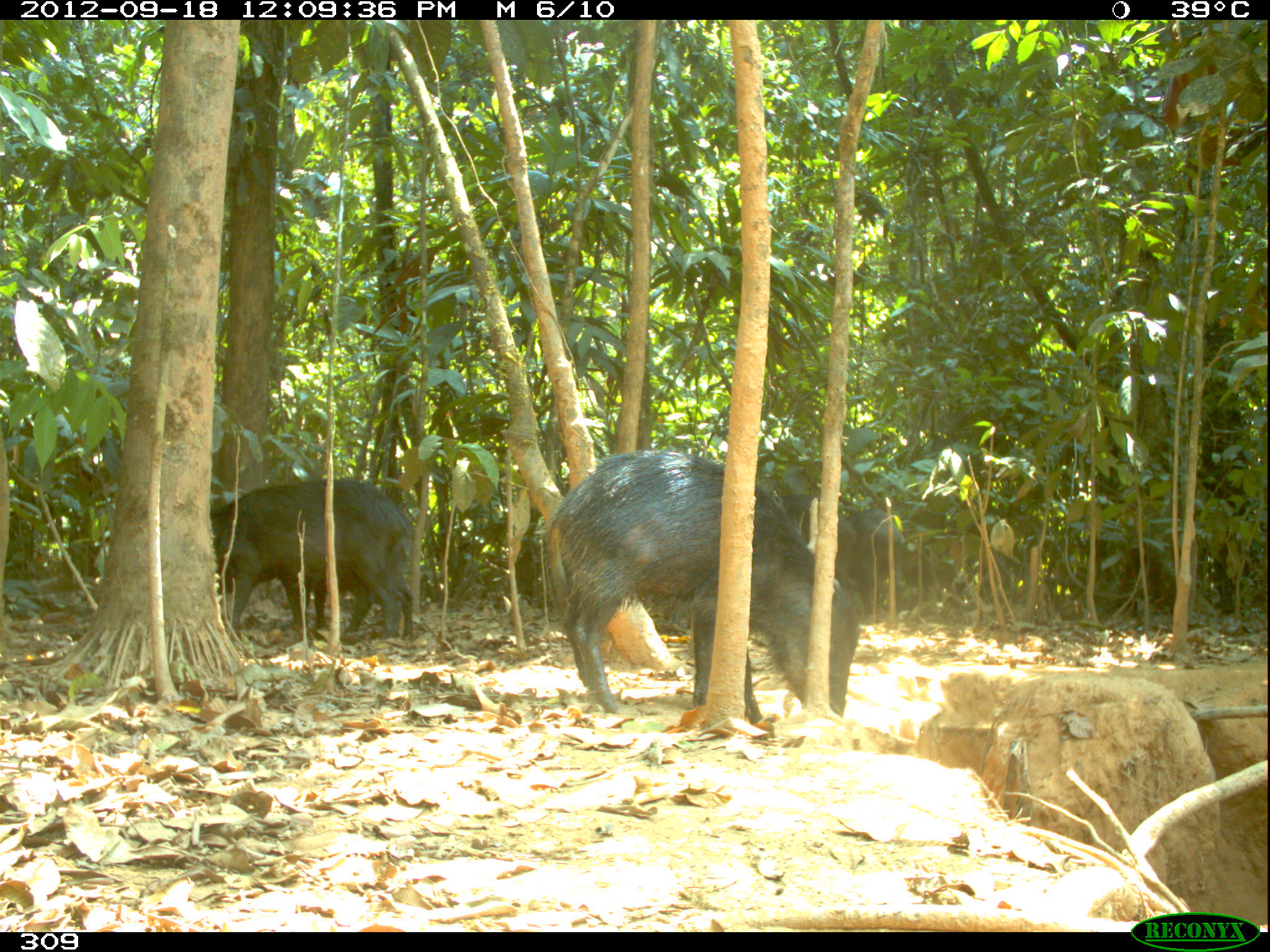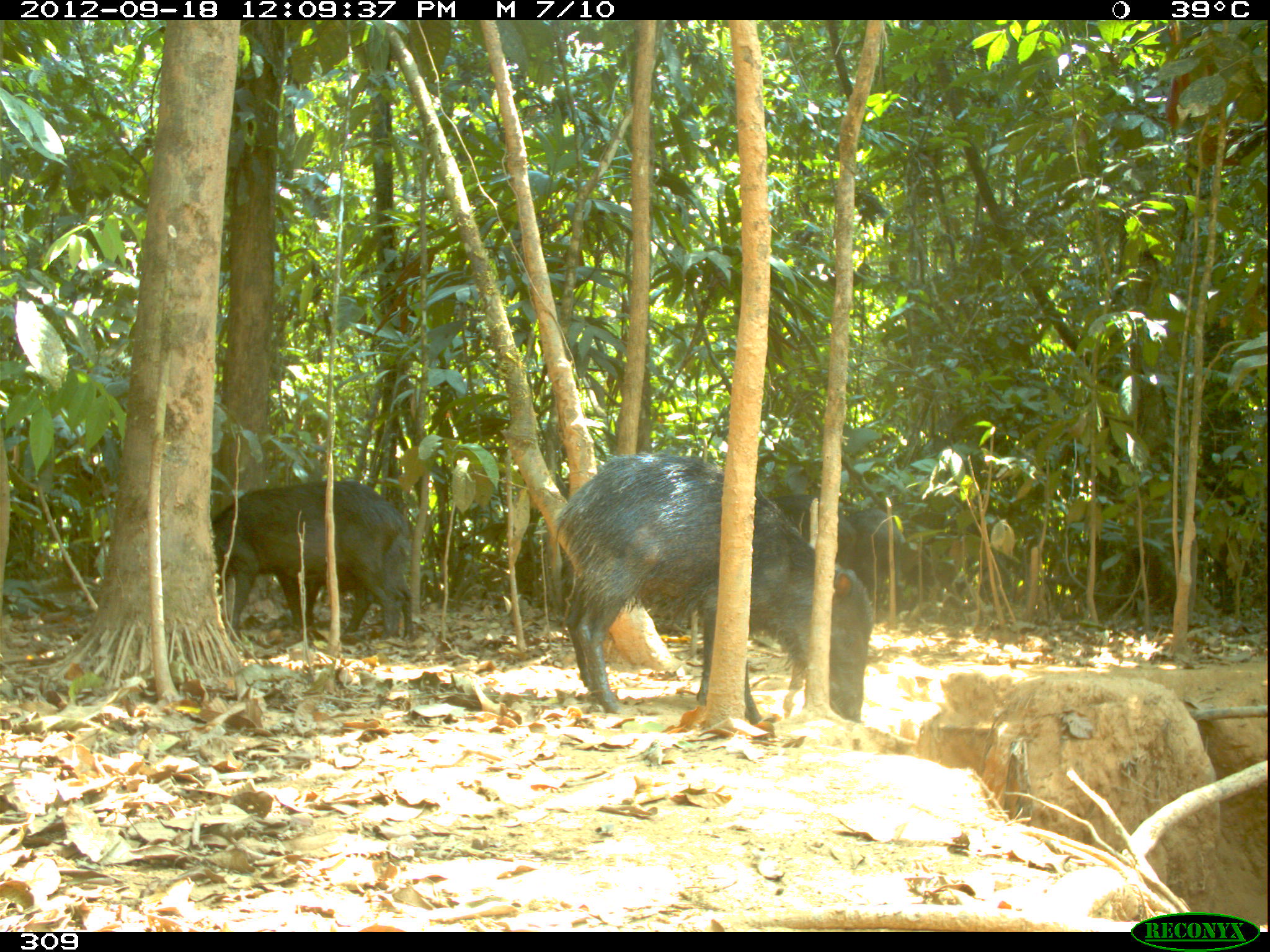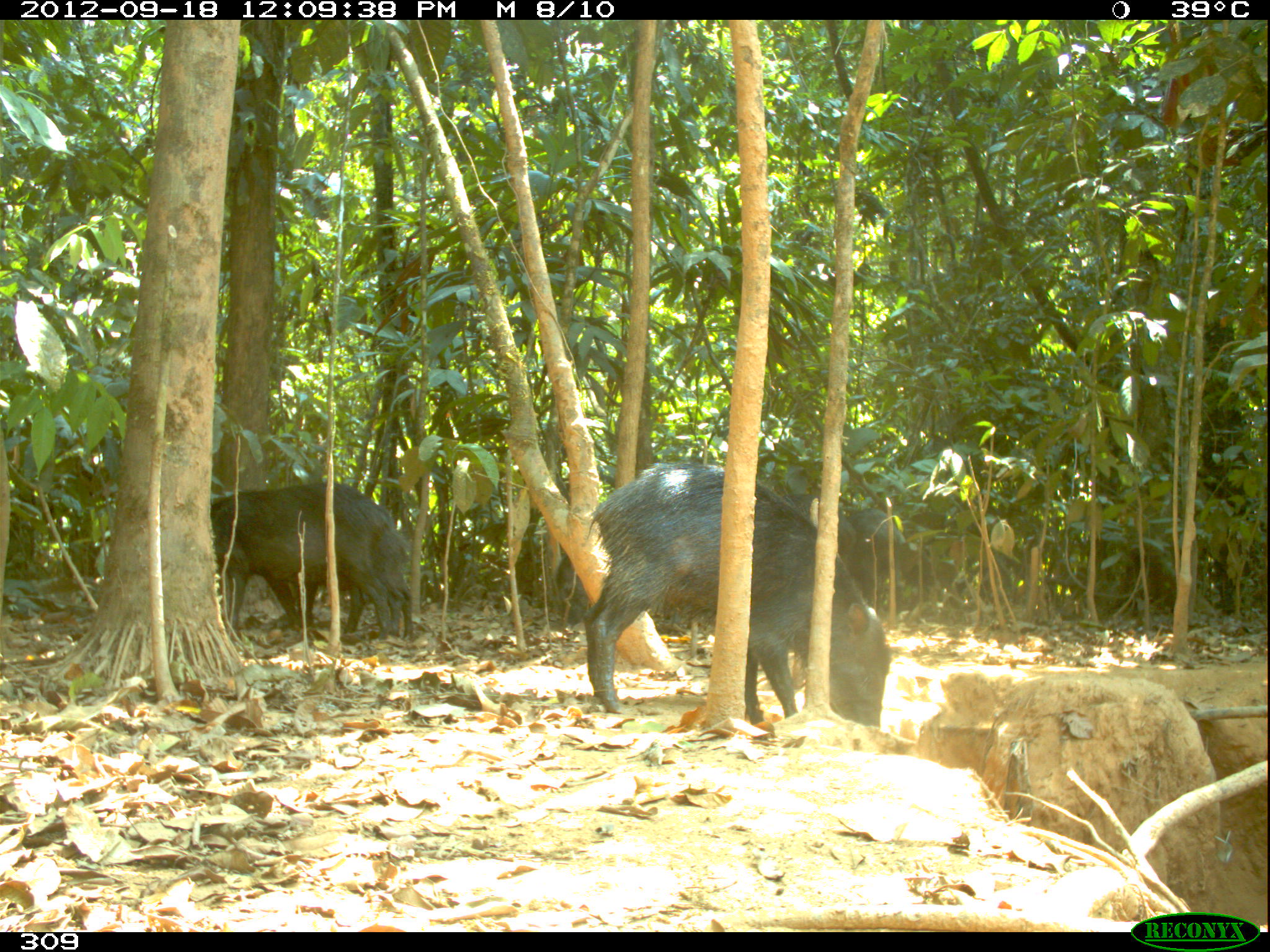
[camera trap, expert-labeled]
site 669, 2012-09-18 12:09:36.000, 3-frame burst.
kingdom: Animalia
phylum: Chordata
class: Mammalia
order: Artiodactyla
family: Tayassuidae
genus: Tayassu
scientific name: Tayassu pecari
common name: white-lipped peccary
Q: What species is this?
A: Tayassu pecari (white-lipped peccary).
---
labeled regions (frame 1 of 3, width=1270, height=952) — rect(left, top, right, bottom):
tayassu pecari: rect(538, 444, 861, 725); rect(209, 476, 416, 642); rect(774, 493, 859, 602); rect(844, 506, 906, 627); rect(304, 579, 375, 635)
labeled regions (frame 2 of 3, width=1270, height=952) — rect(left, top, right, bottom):
tayassu pecari: rect(553, 451, 877, 726); rect(210, 477, 414, 639); rect(303, 533, 414, 639); rect(771, 494, 855, 568); rect(847, 507, 906, 586)